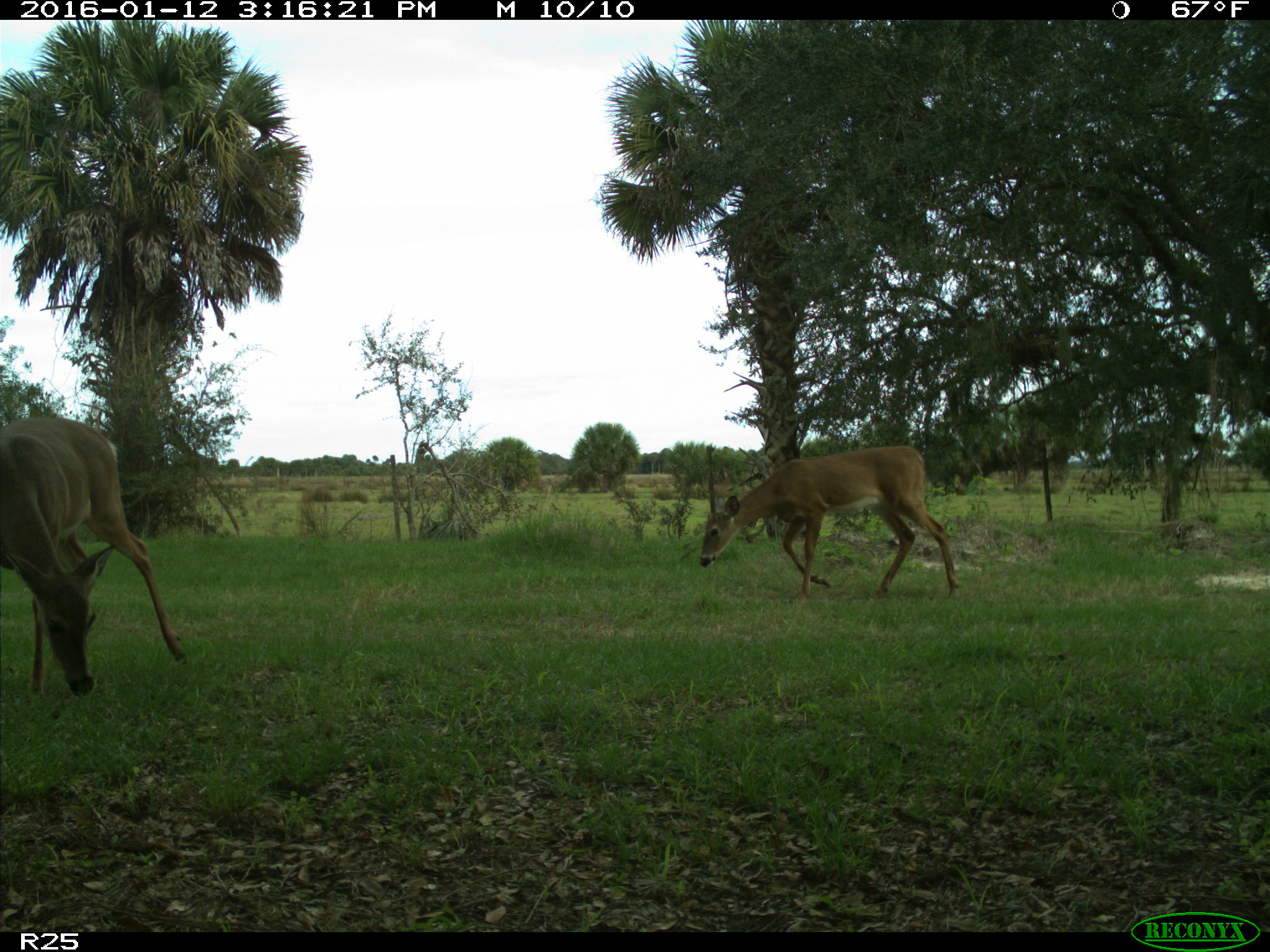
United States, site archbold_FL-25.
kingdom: Animalia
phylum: Chordata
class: Mammalia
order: Artiodactyla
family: Cervidae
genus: Odocoileus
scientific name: Odocoileus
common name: deer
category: unidentified deer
Unidentified deer (deer) (Odocoileus).